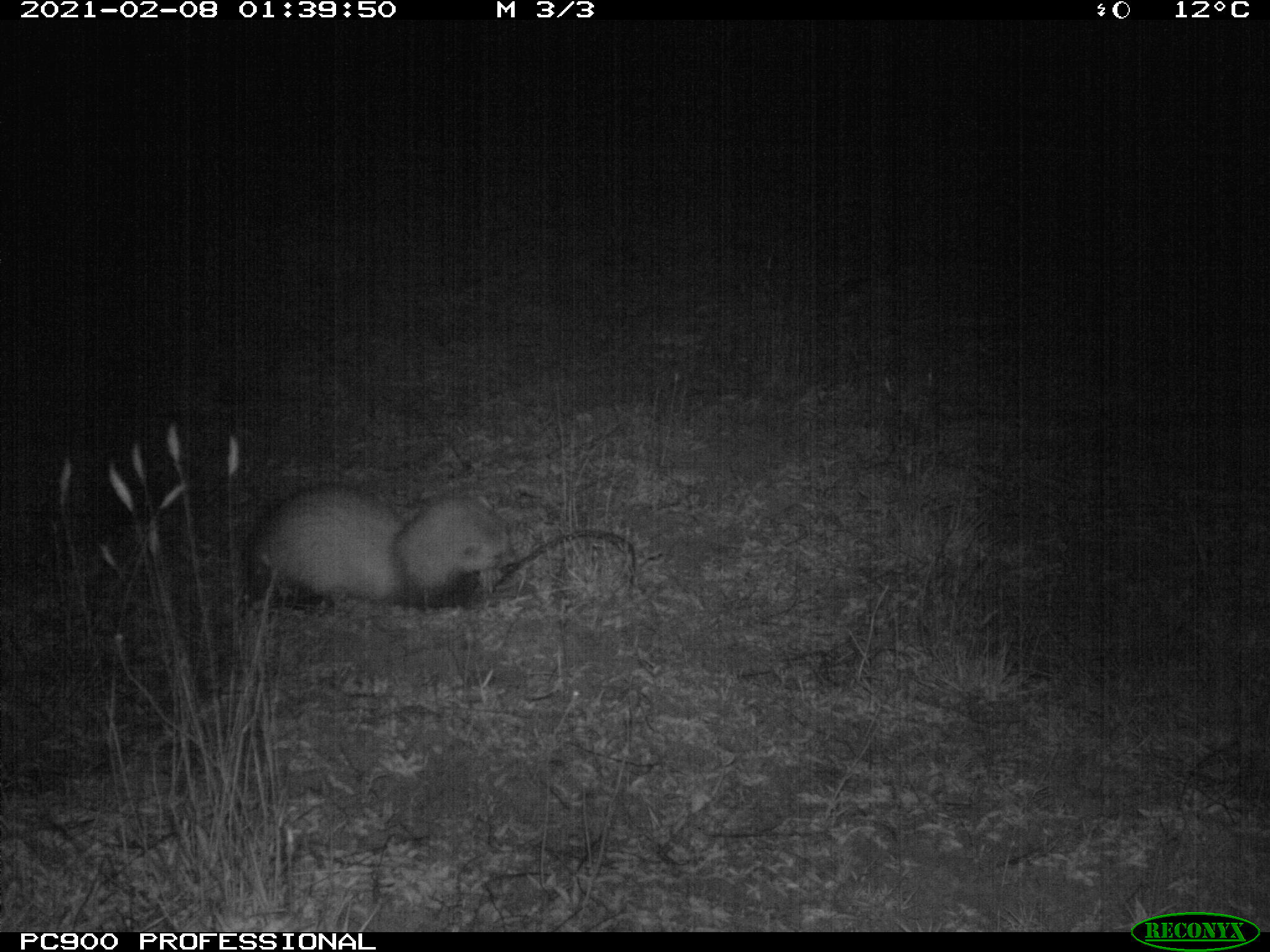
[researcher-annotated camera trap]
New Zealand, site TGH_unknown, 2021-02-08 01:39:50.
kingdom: Animalia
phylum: Chordata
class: Mammalia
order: Carnivora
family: Mustelidae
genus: Mustela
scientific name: Mustela furo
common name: ferret